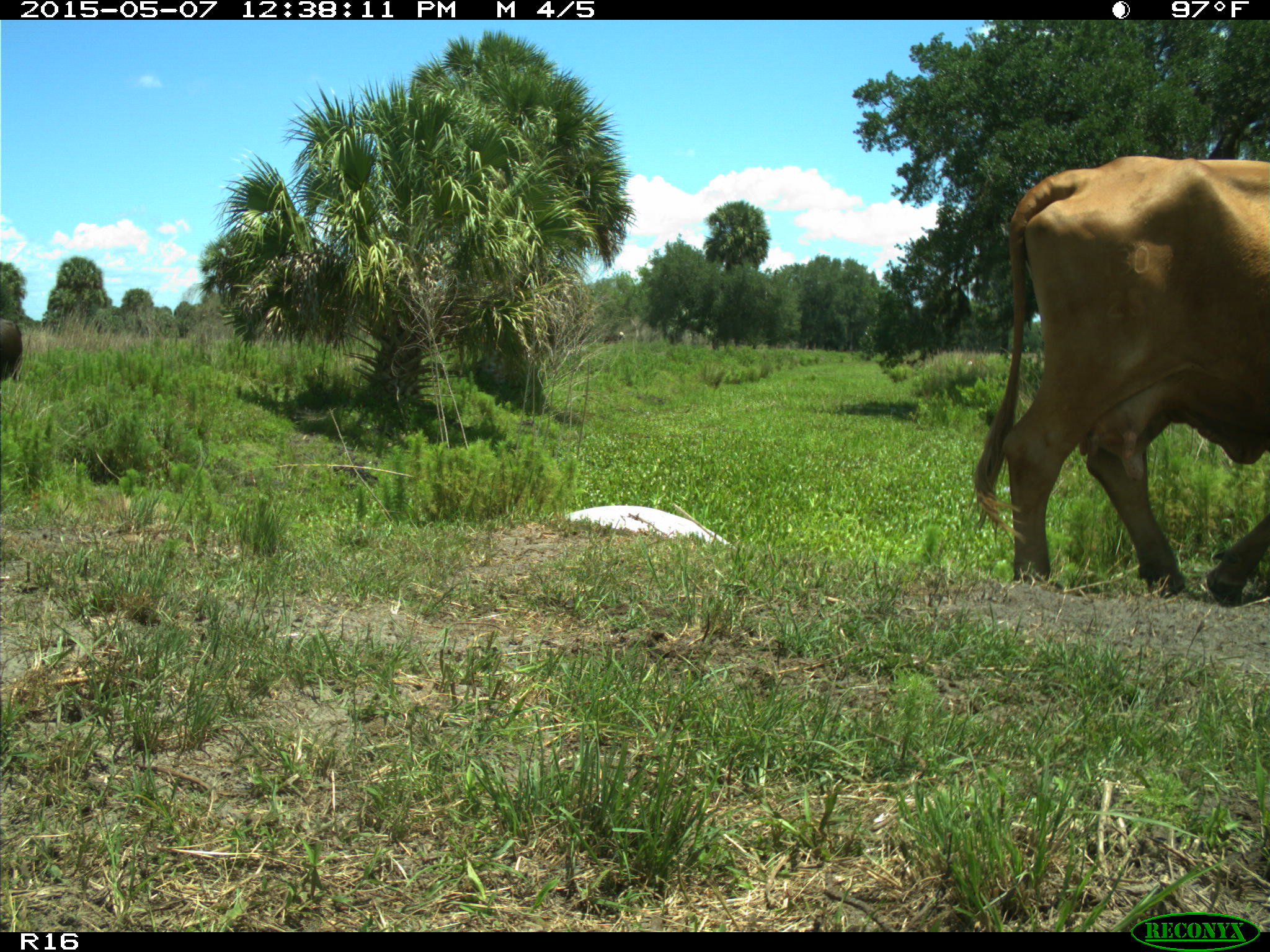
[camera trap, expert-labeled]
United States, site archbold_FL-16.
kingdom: Animalia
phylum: Chordata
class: Mammalia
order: Artiodactyla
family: Bovidae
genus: Bos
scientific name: Bos taurus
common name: domestic cow